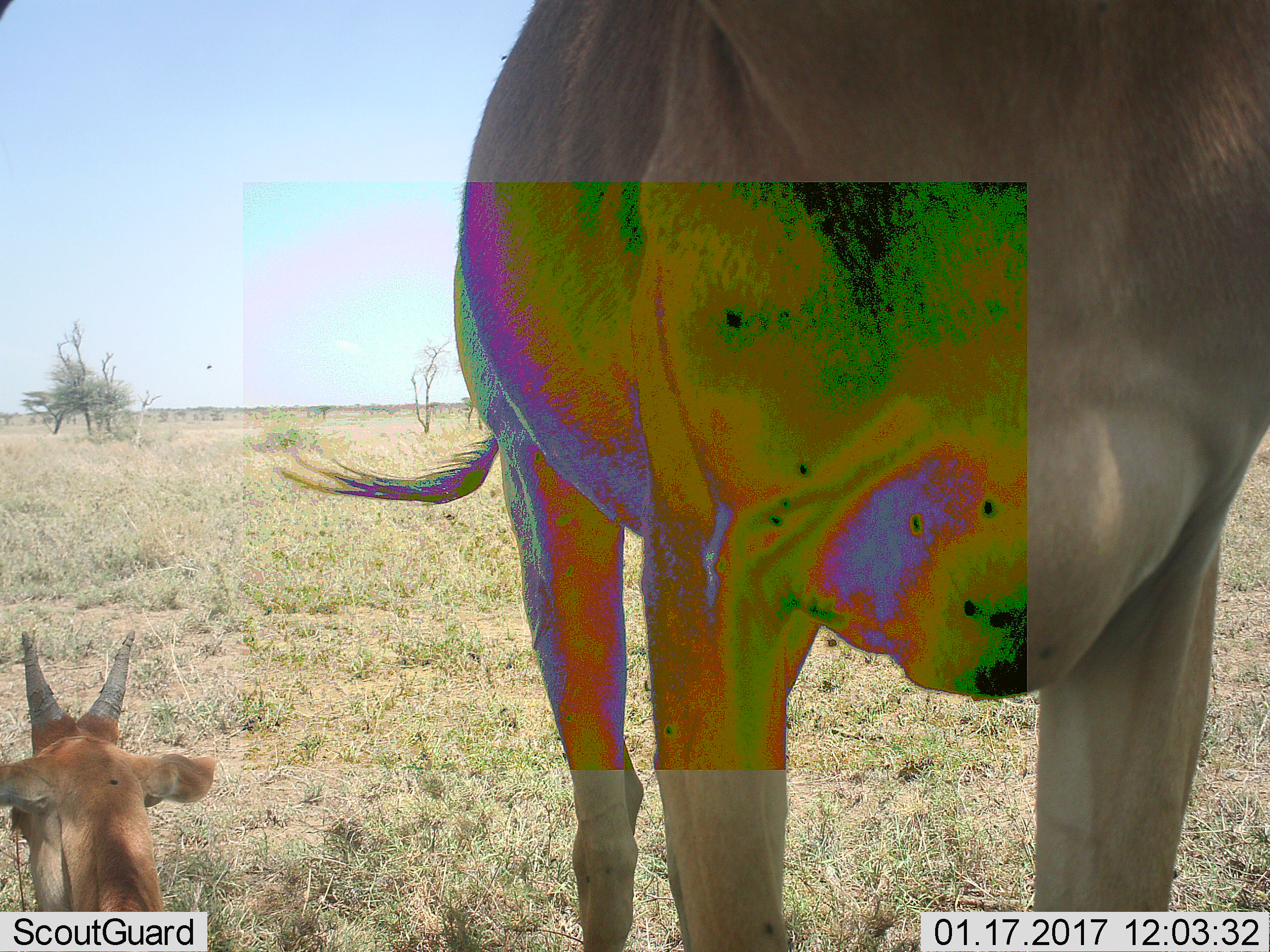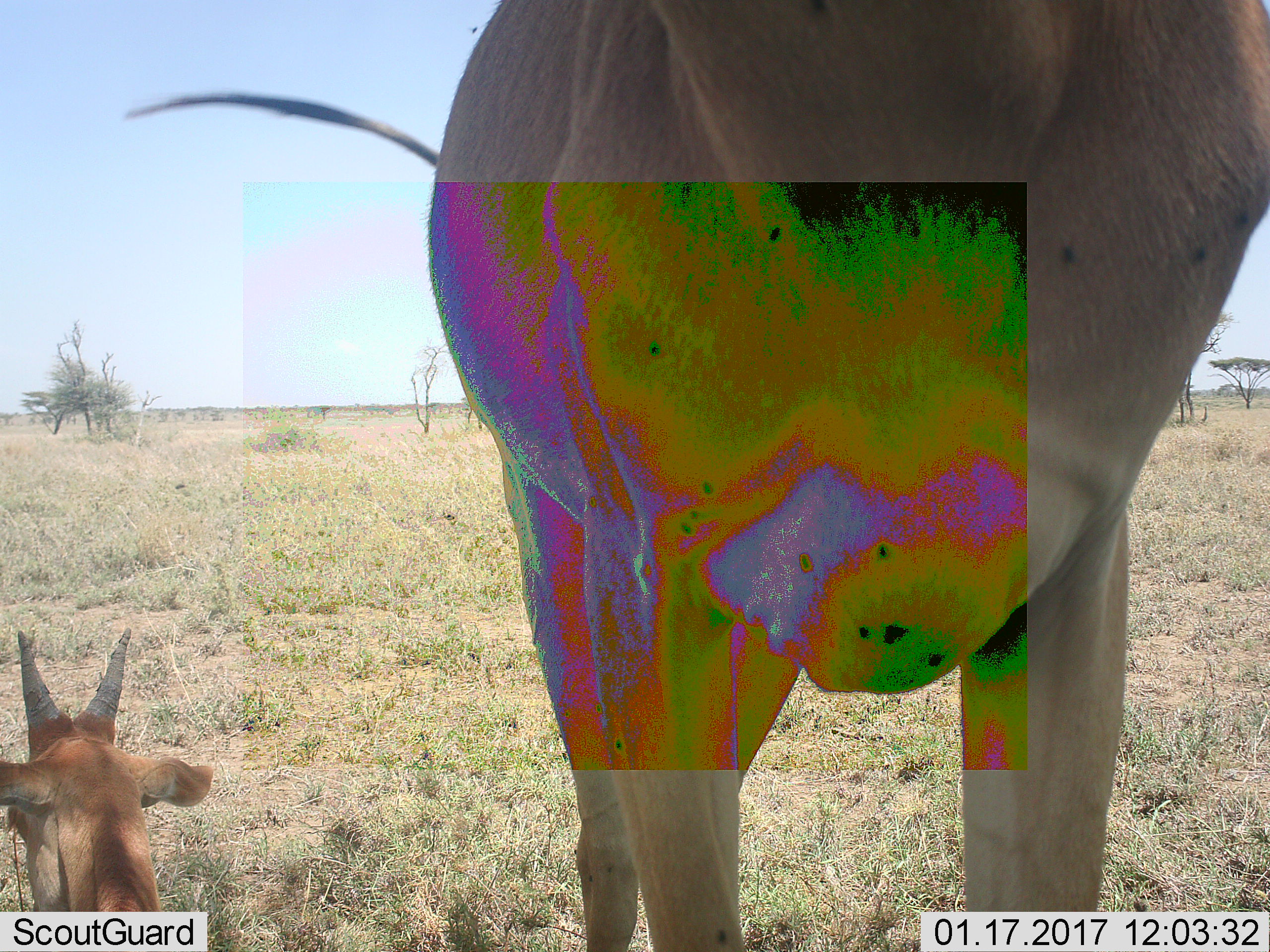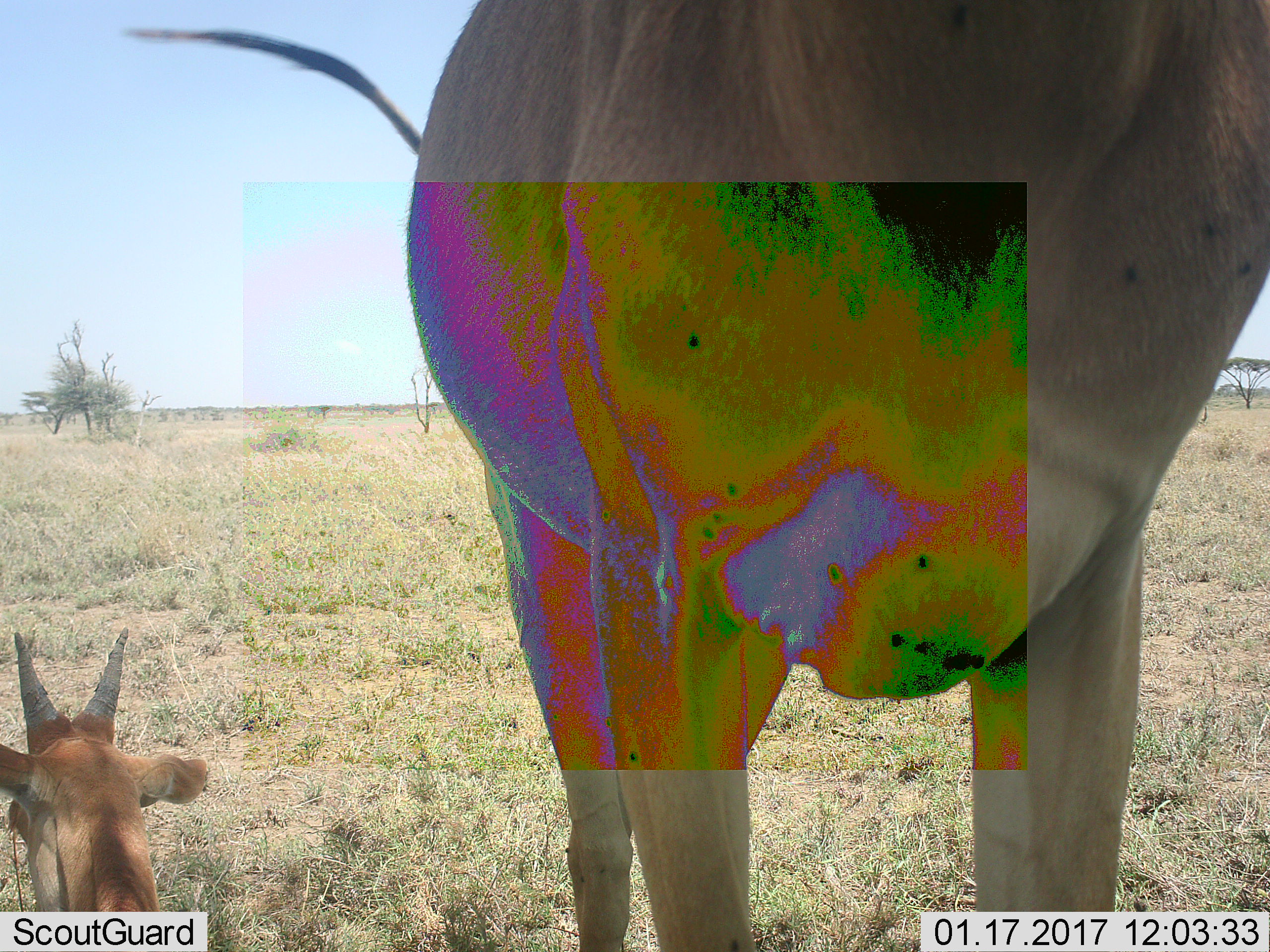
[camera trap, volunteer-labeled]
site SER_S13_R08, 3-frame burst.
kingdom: Animalia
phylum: Chordata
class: Mammalia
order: Artiodactyla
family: Bovidae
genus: Tragelaphus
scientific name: Tragelaphus oryx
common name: eland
Eland (Tragelaphus oryx), count 2. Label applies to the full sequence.